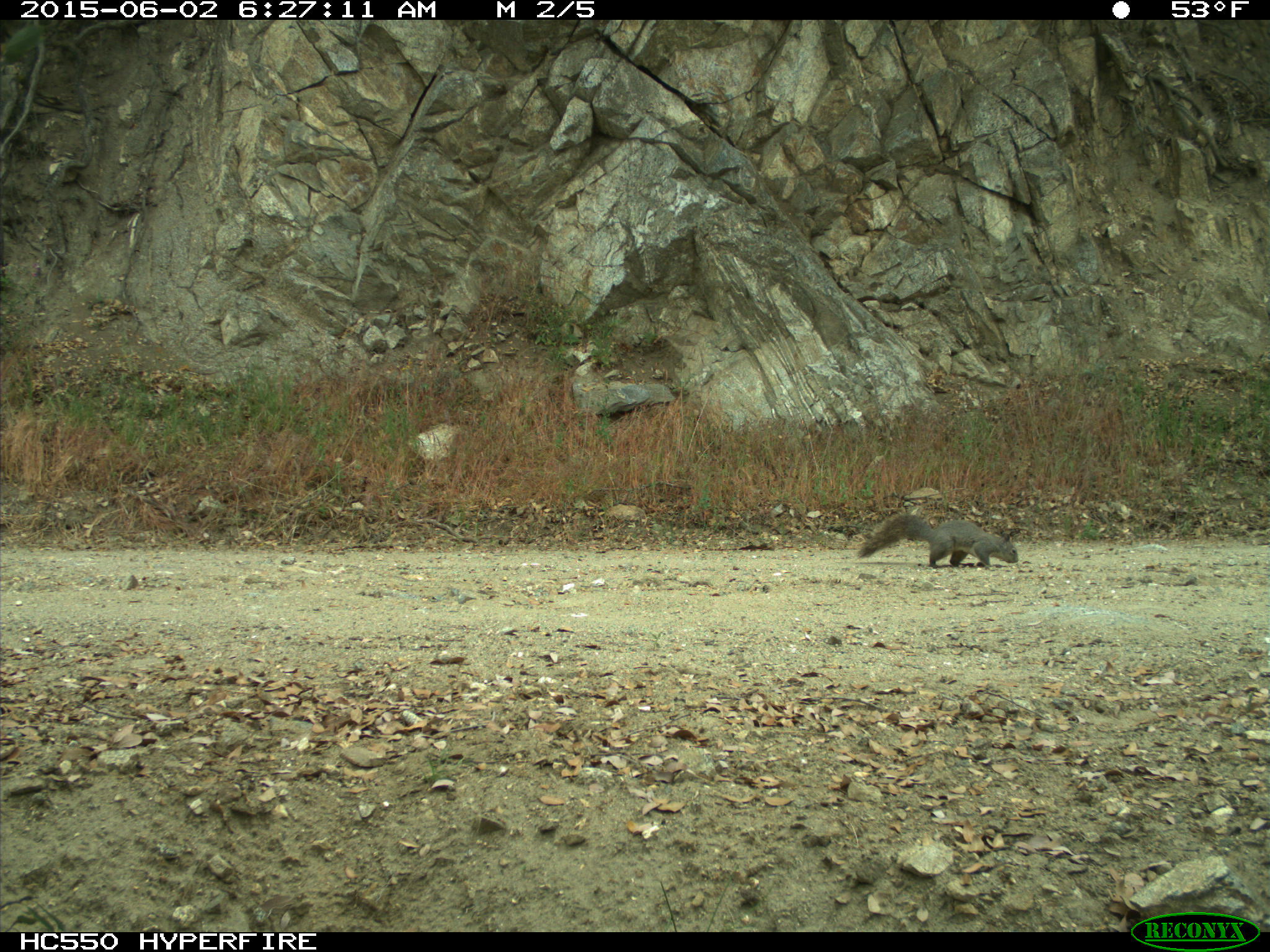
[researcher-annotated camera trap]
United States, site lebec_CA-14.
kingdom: Animalia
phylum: Chordata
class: Mammalia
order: Rodentia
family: Sciuridae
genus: Sciurus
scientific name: Sciurus carolinensis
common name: eastern gray squirrel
Sciurus carolinensis (eastern gray squirrel).